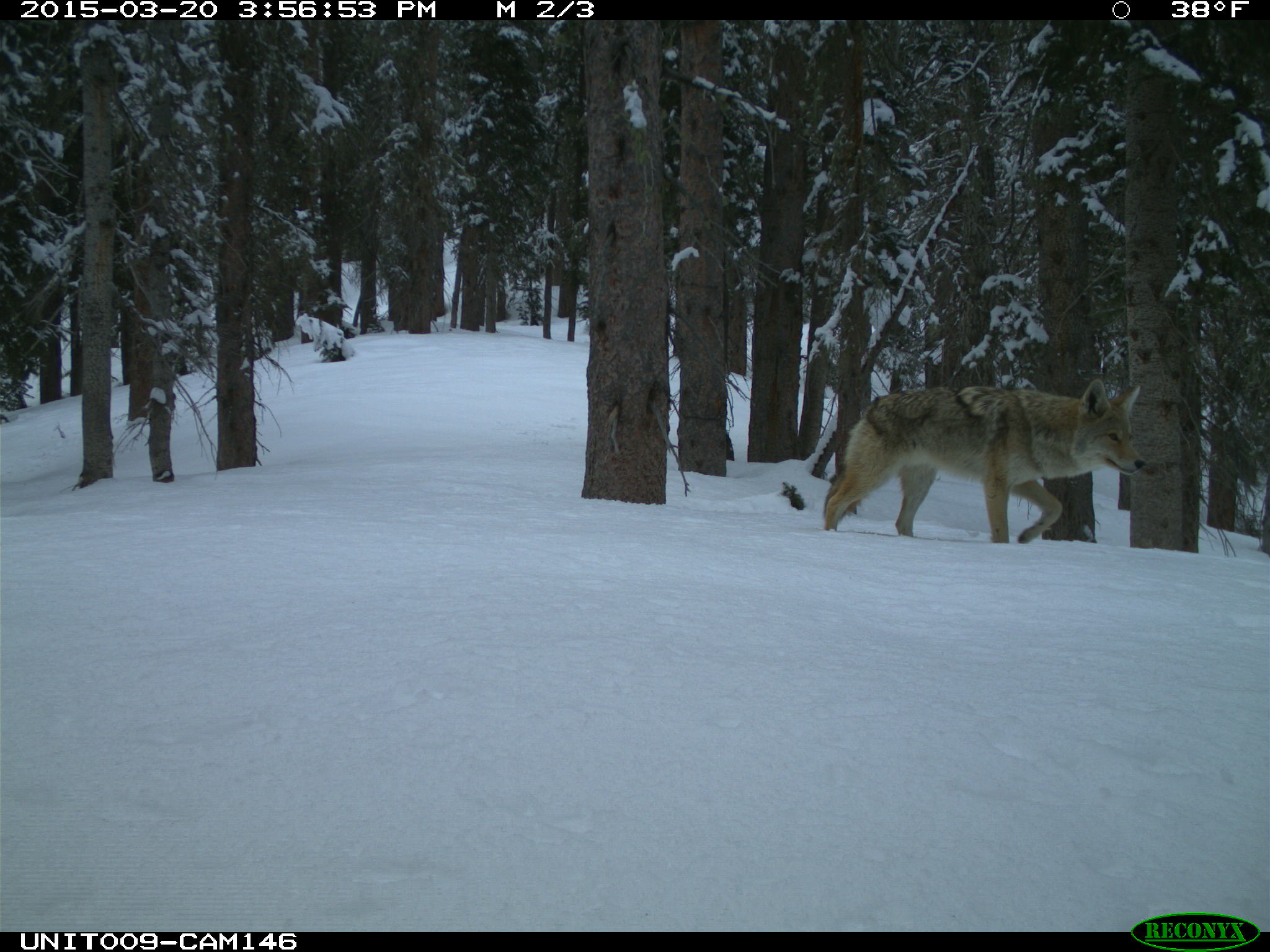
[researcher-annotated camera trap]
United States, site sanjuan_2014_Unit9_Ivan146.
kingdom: Animalia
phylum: Chordata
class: Mammalia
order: Carnivora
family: Canidae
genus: Canis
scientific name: Canis latrans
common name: coyote